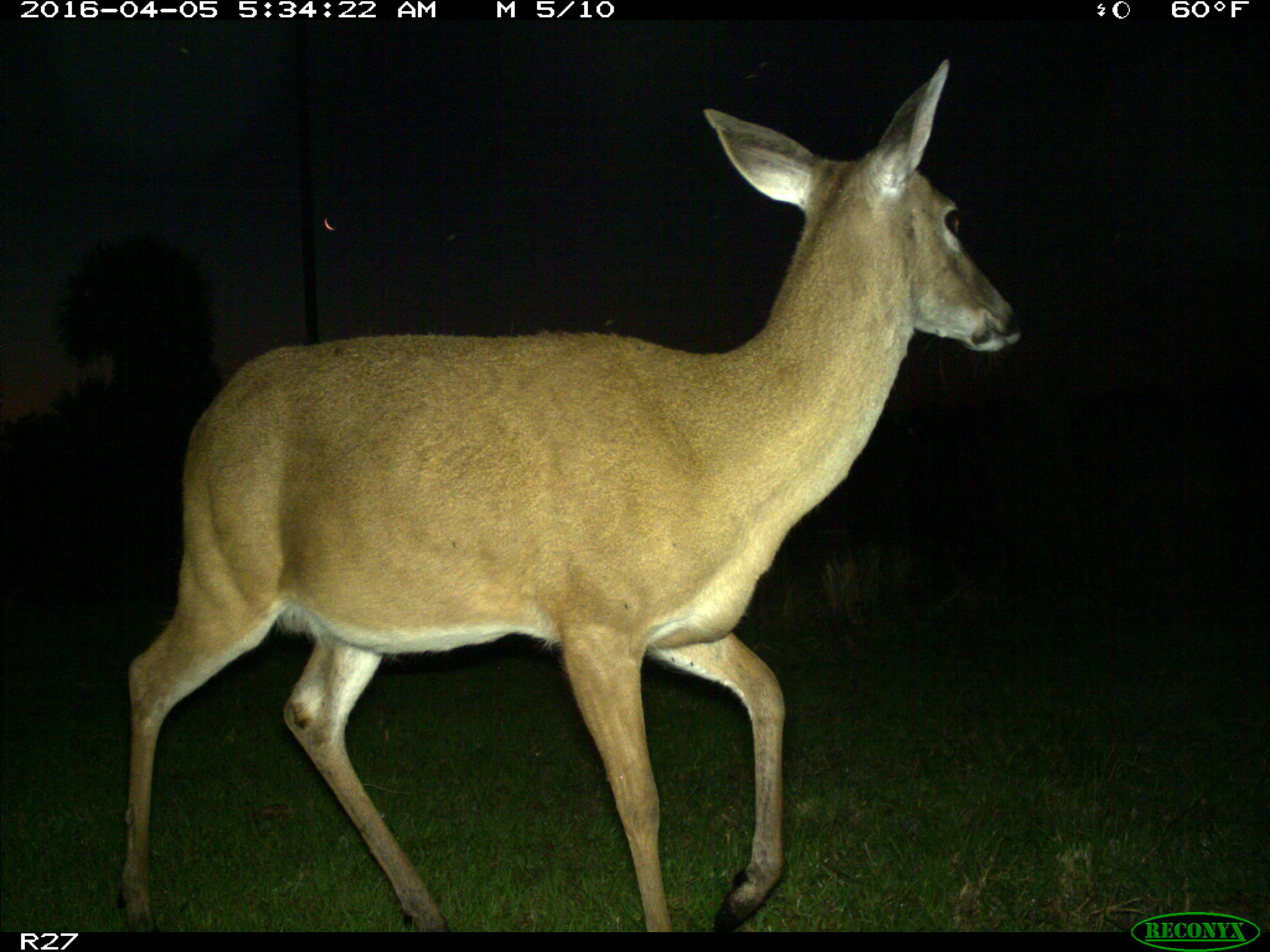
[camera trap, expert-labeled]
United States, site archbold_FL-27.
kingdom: Animalia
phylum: Chordata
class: Mammalia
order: Artiodactyla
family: Cervidae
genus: Odocoileus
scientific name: Odocoileus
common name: deer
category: unidentified deer